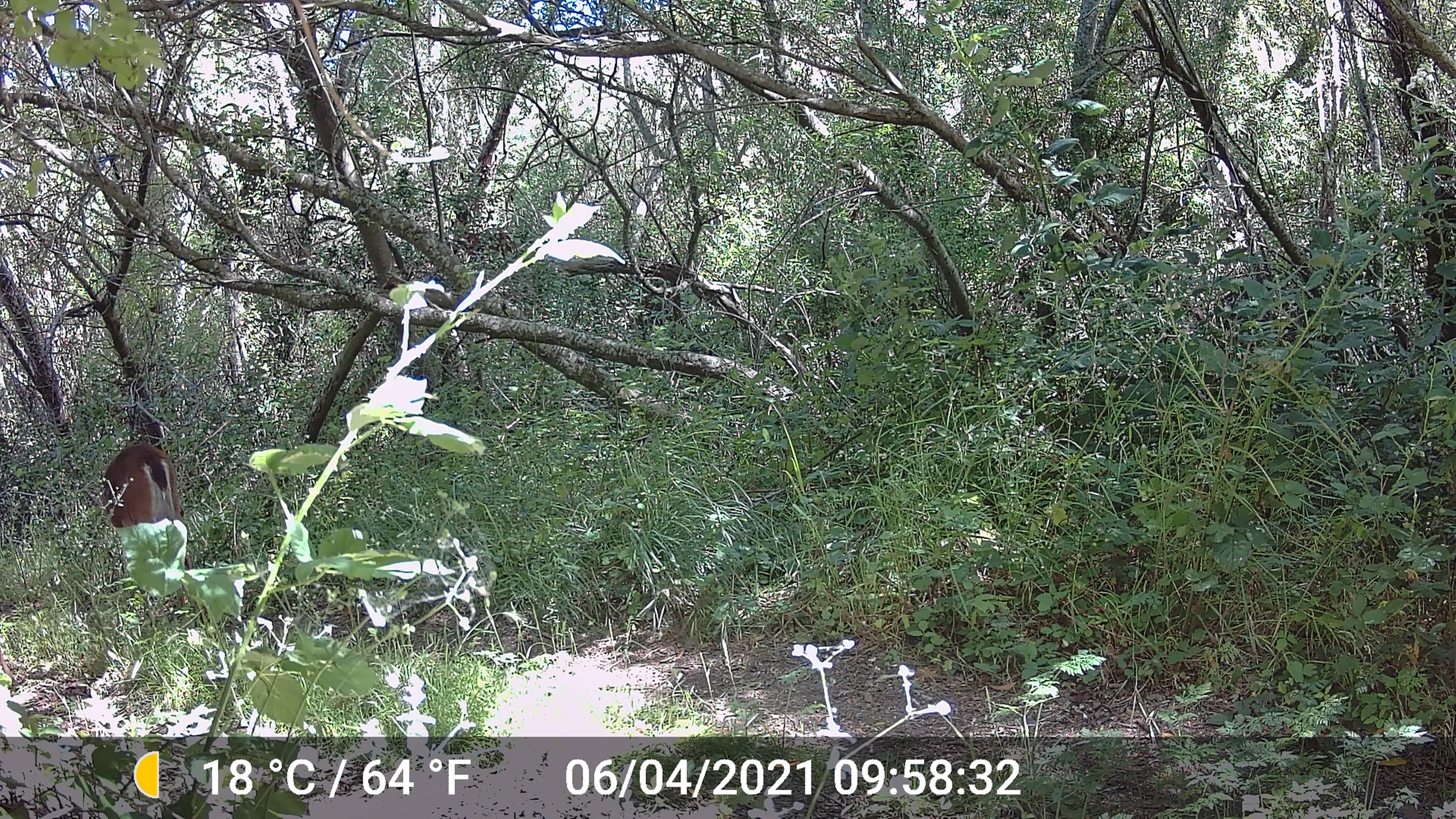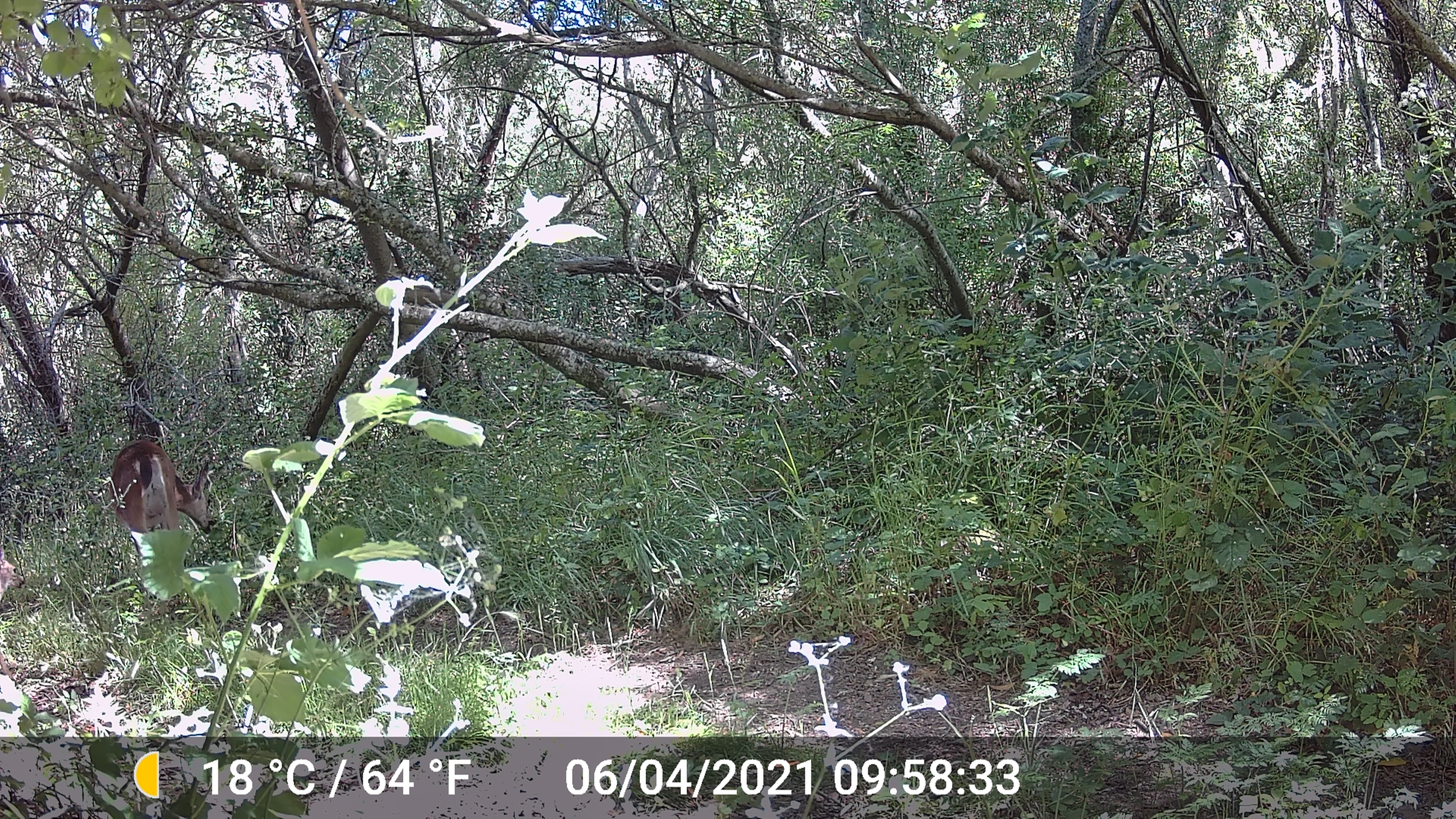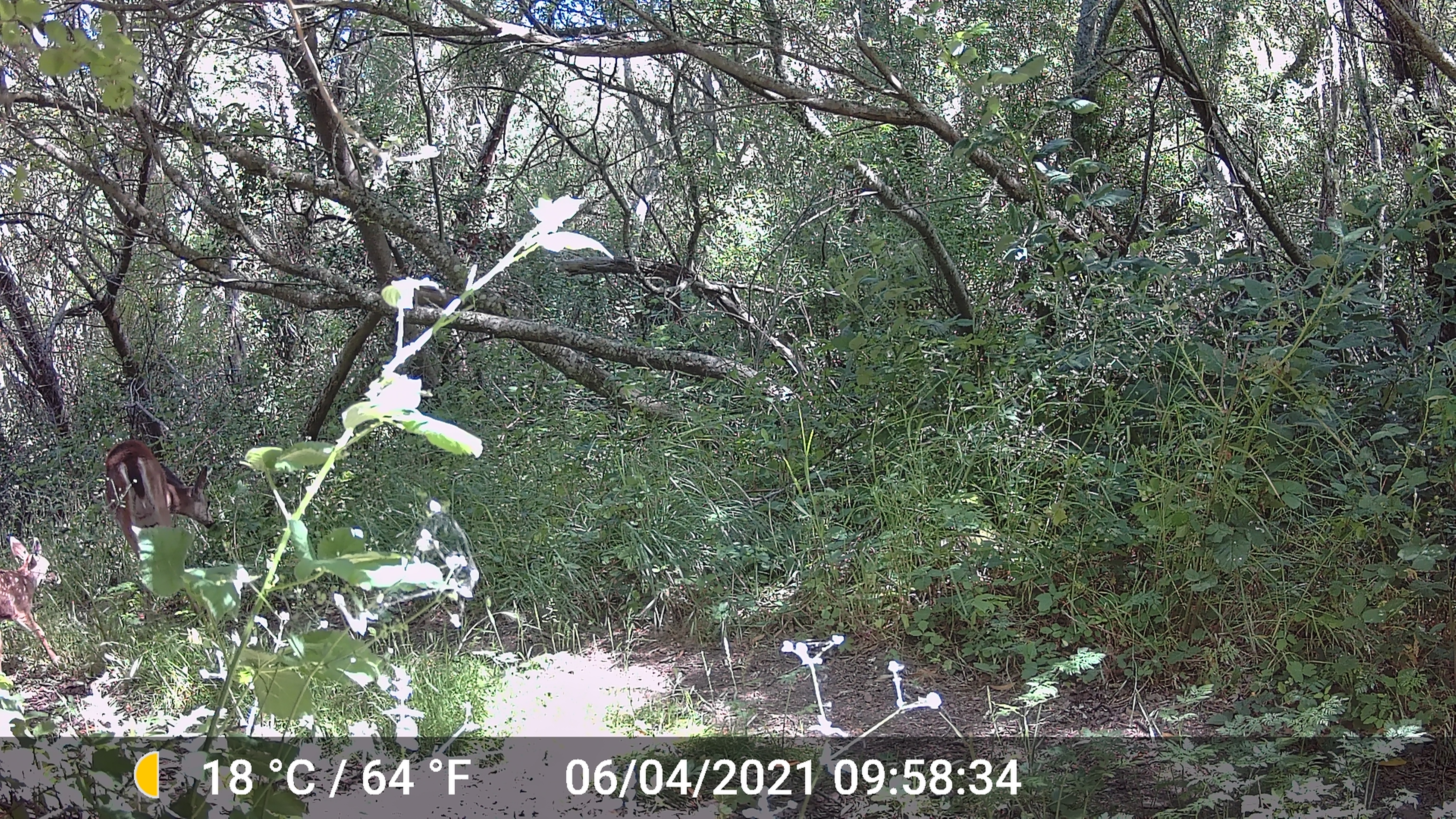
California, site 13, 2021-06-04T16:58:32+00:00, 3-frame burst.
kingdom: Animalia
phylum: Chordata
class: Mammalia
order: Artiodactyla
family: Cervidae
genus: Odocoileus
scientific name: Odocoileus hemionus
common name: mule deer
Mule deer (Odocoileus hemionus).